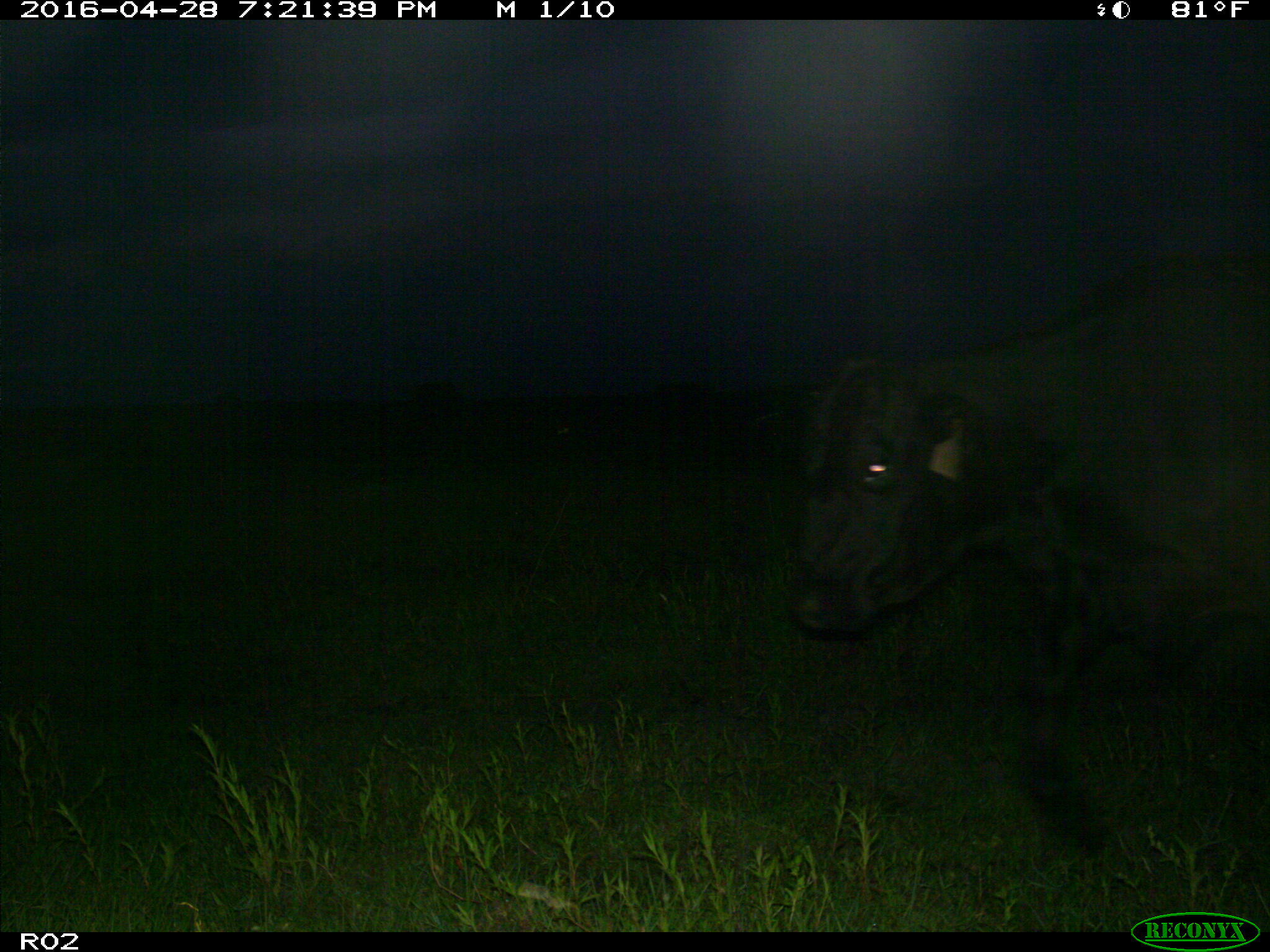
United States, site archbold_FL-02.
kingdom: Animalia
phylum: Chordata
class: Mammalia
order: Artiodactyla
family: Bovidae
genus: Bos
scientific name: Bos taurus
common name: domestic cow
Bos taurus (domestic cow).